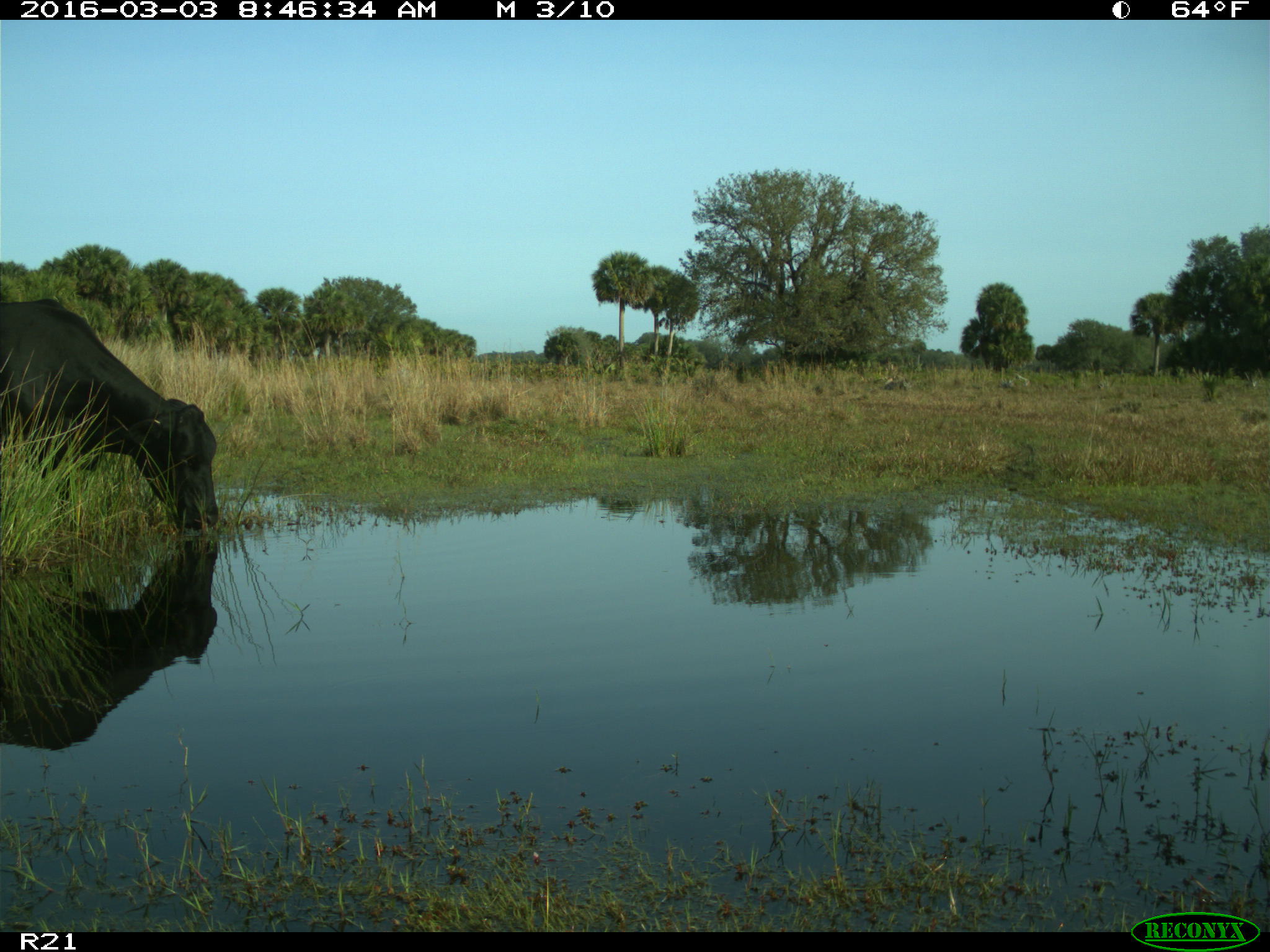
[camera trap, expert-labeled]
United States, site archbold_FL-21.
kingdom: Animalia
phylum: Chordata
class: Mammalia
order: Artiodactyla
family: Bovidae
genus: Bos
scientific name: Bos taurus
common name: domestic cow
Bos taurus (domestic cow).